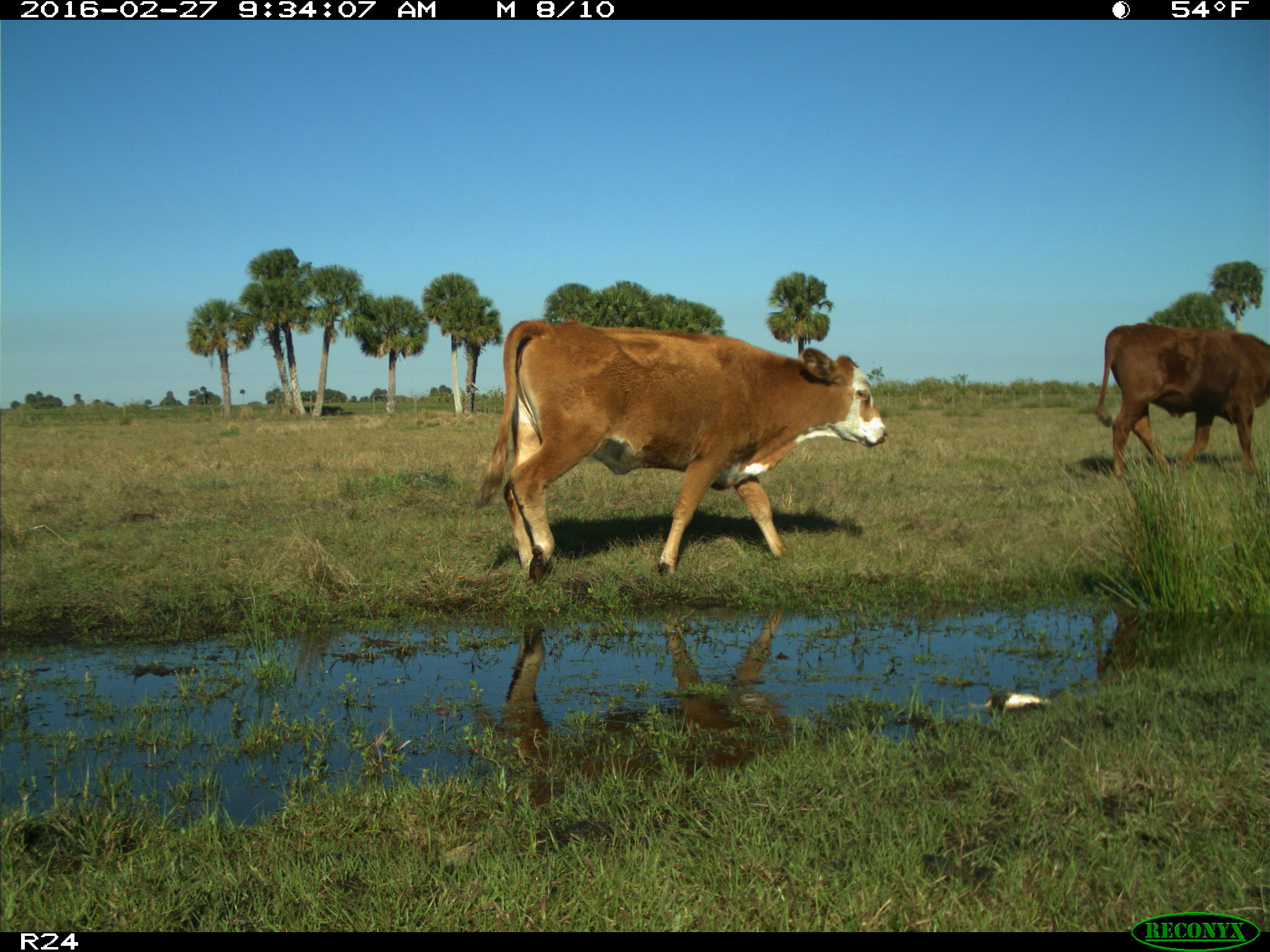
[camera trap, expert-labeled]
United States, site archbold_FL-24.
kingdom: Animalia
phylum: Chordata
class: Mammalia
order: Artiodactyla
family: Bovidae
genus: Bos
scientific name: Bos taurus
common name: domestic cow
Bos taurus (domestic cow).